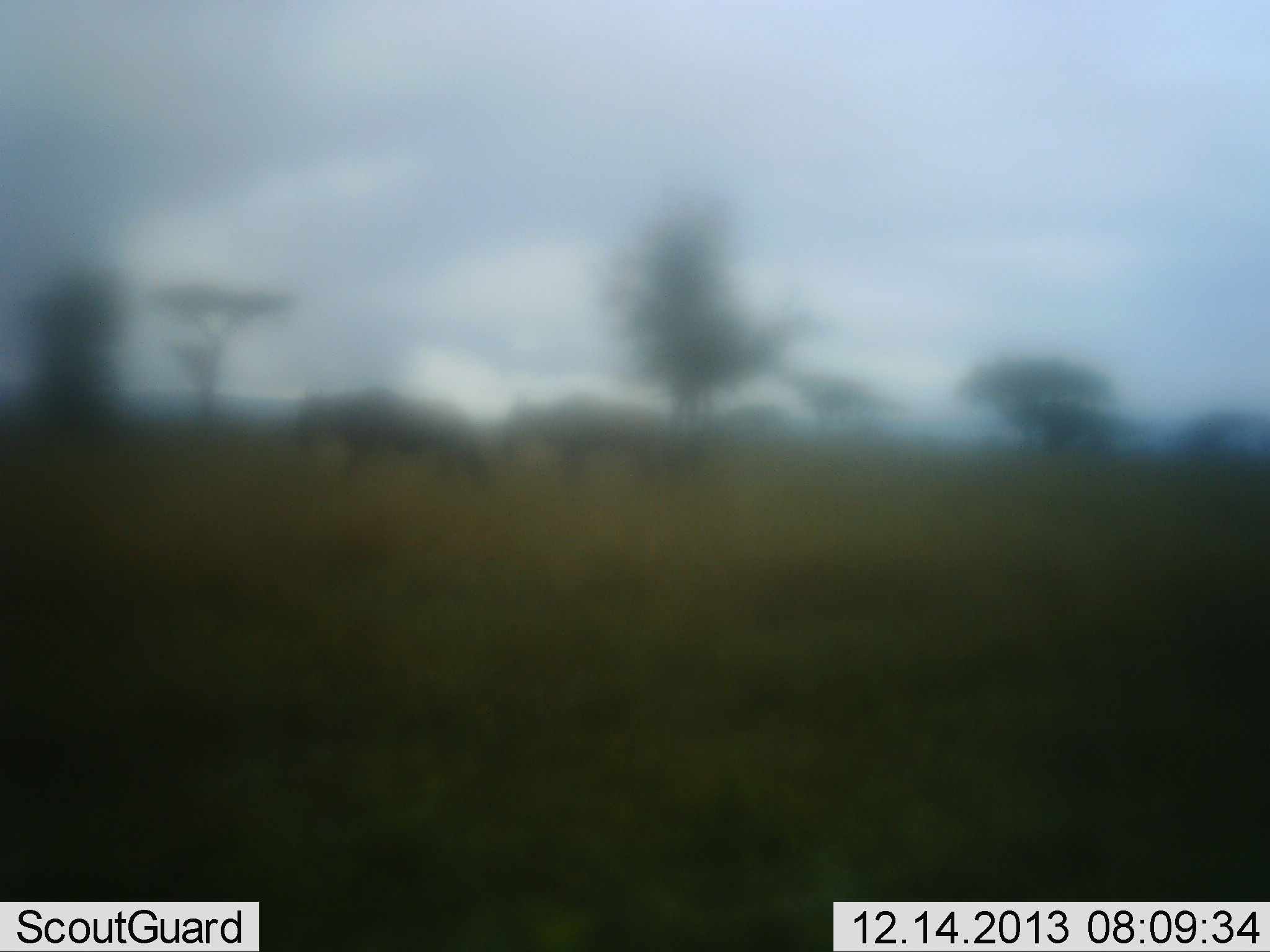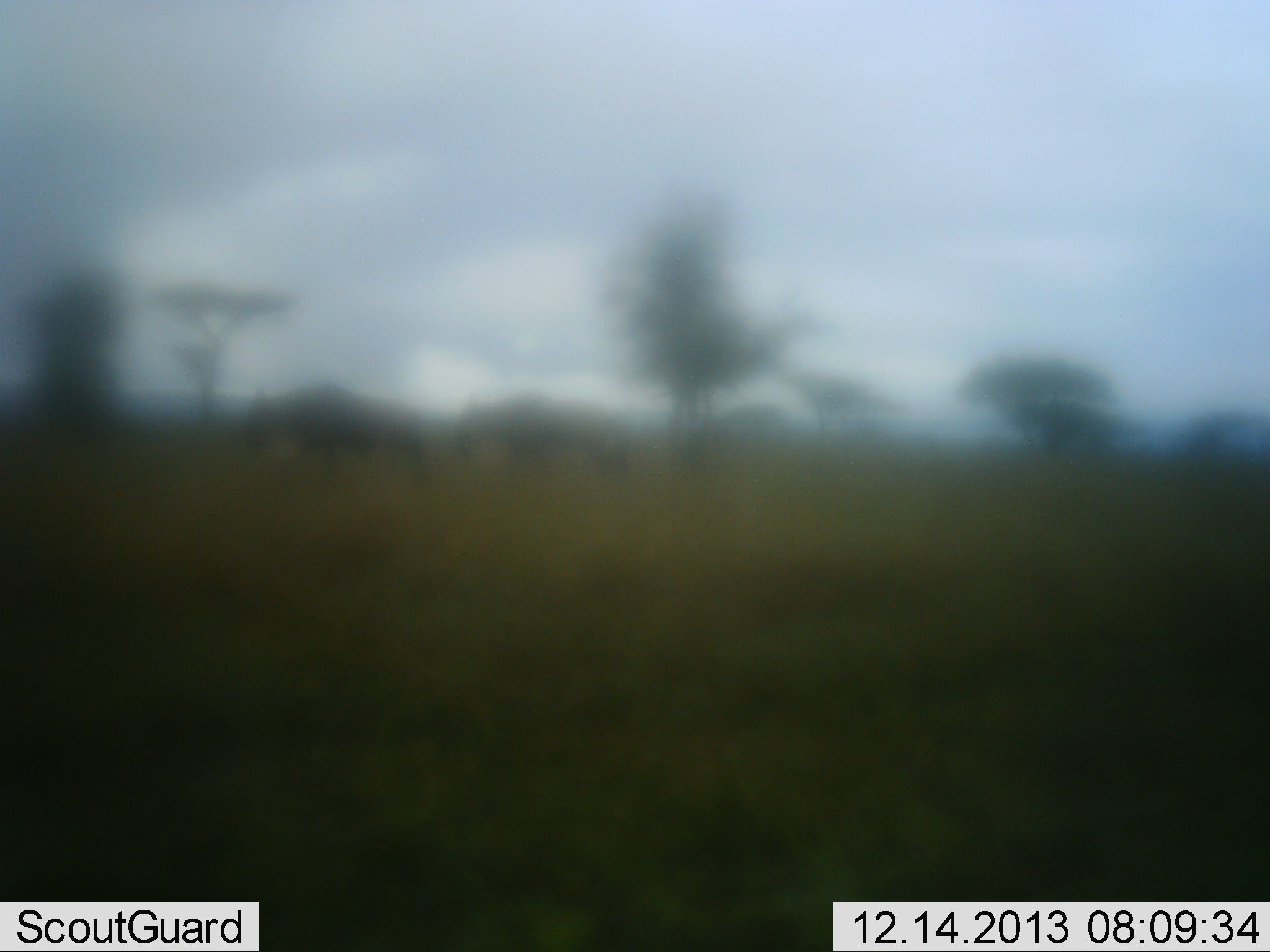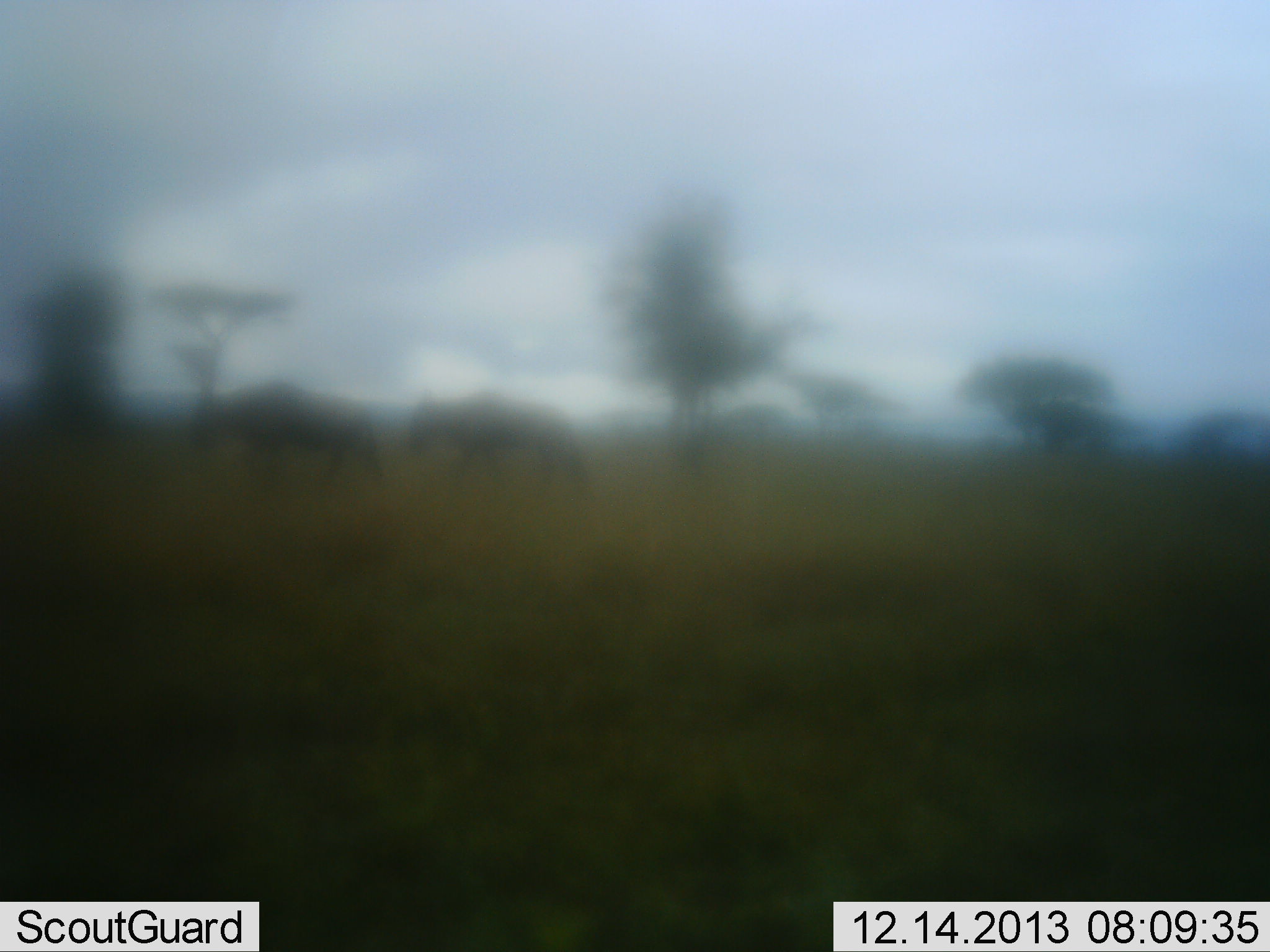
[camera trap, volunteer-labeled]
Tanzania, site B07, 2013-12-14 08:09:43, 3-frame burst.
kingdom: Animalia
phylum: Chordata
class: Mammalia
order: Artiodactyla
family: Bovidae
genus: Connochaetes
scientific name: Connochaetes taurinus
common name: blue wildebeest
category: wildebeest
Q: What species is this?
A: Wildebeest (blue wildebeest) (Connochaetes taurinus).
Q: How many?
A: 2.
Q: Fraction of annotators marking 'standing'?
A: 0%.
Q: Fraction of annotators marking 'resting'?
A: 0%.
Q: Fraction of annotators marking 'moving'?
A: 100%.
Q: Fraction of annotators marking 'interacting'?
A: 0%.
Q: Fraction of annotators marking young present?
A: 0%.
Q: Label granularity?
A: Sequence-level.